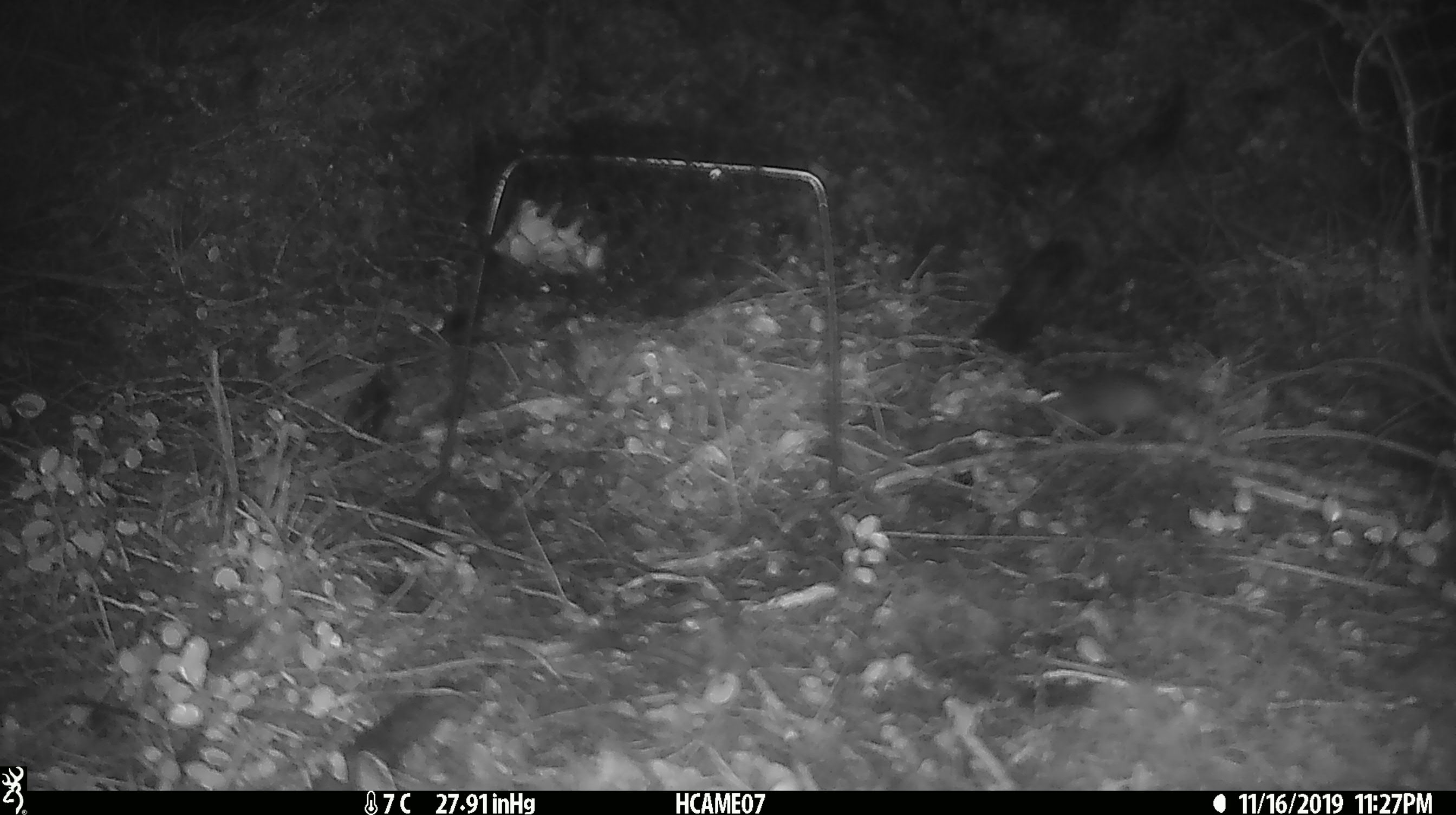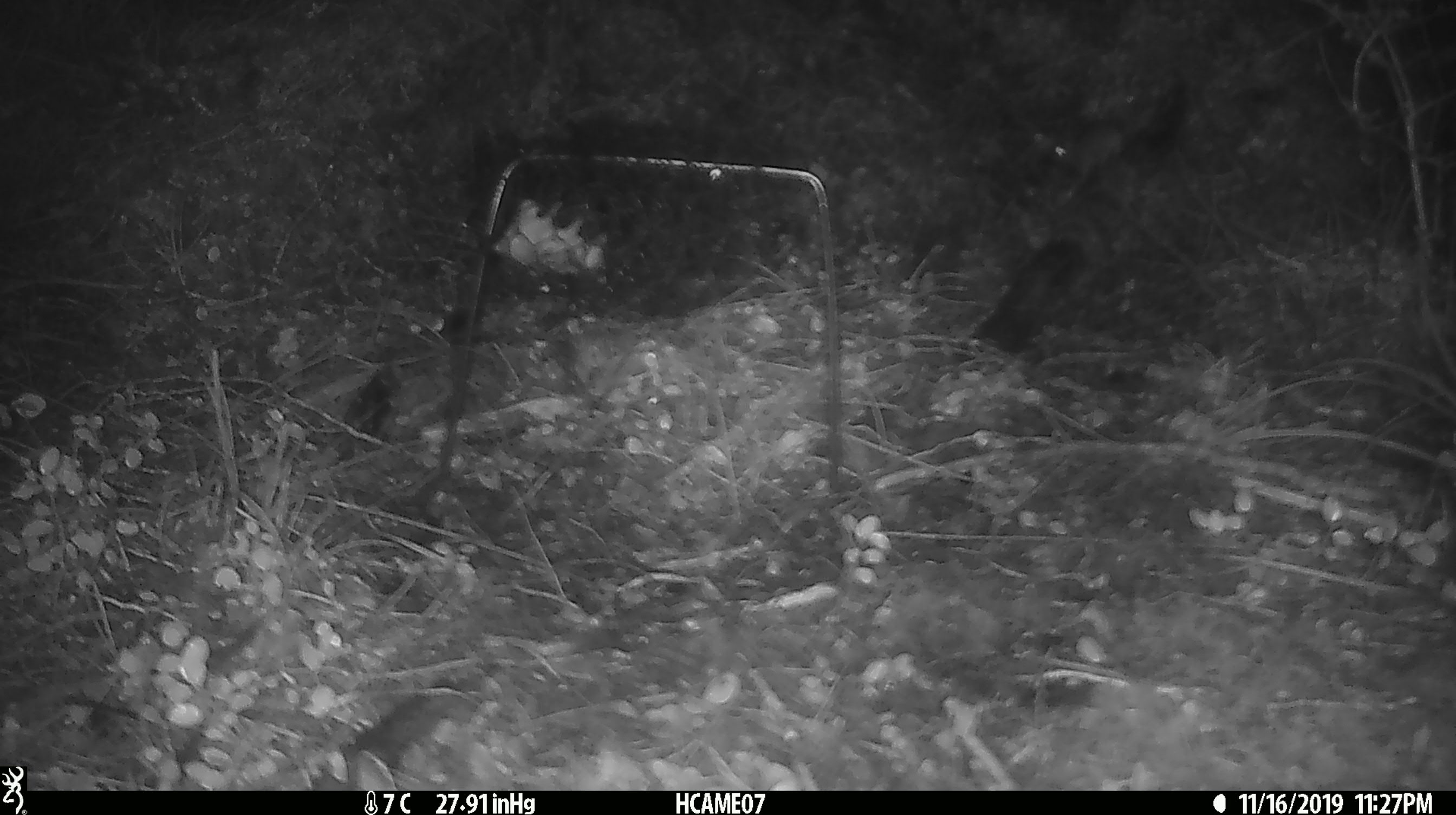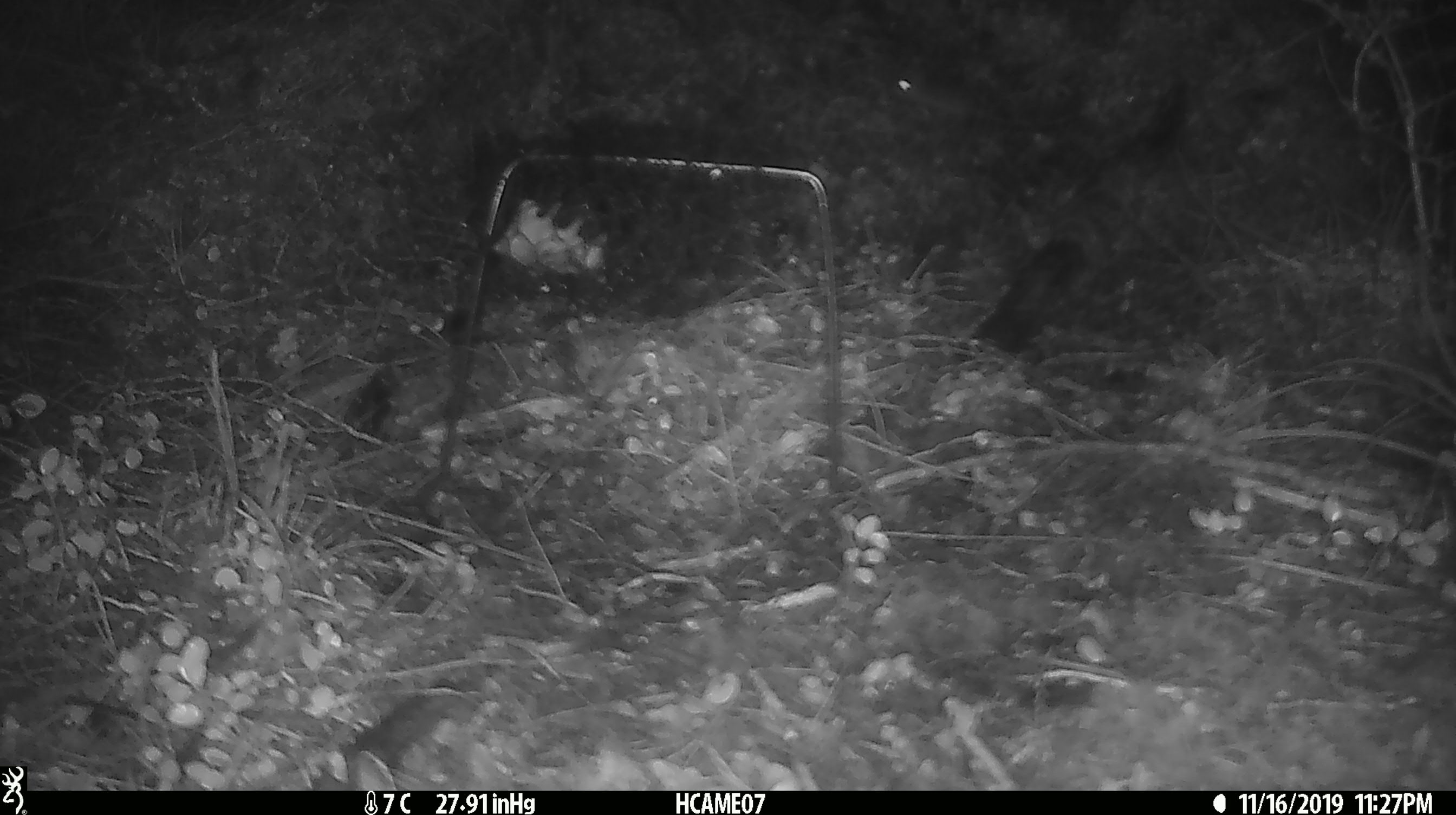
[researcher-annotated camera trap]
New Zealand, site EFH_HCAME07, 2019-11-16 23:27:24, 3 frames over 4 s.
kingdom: Animalia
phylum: Chordata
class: Mammalia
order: Rodentia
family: Muridae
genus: Mus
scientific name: Mus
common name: mouse